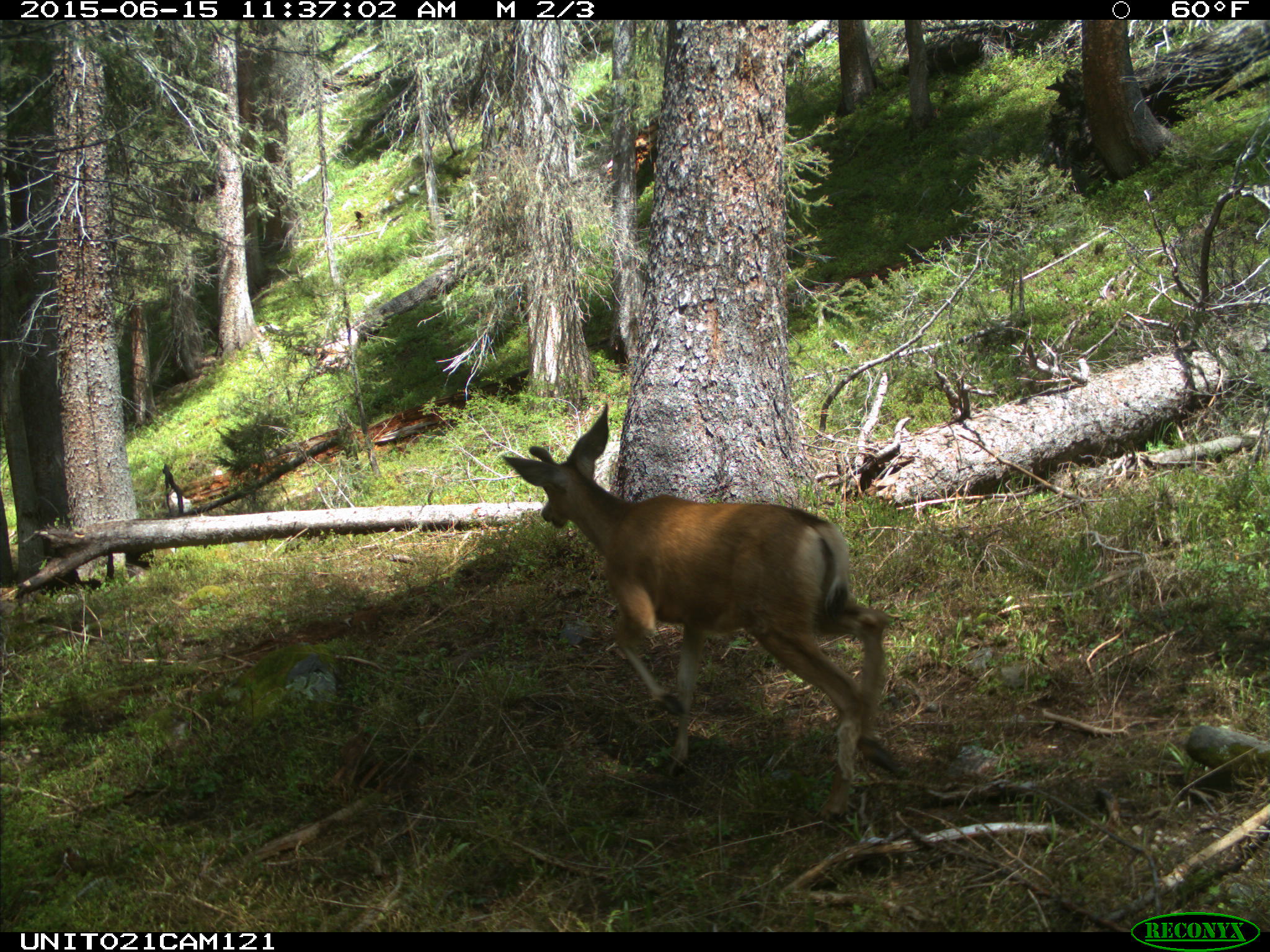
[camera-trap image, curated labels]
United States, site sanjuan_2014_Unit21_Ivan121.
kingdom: Animalia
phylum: Chordata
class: Mammalia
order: Artiodactyla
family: Cervidae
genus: Odocoileus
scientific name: Odocoileus hemionus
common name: mule deer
Odocoileus hemionus (mule deer).